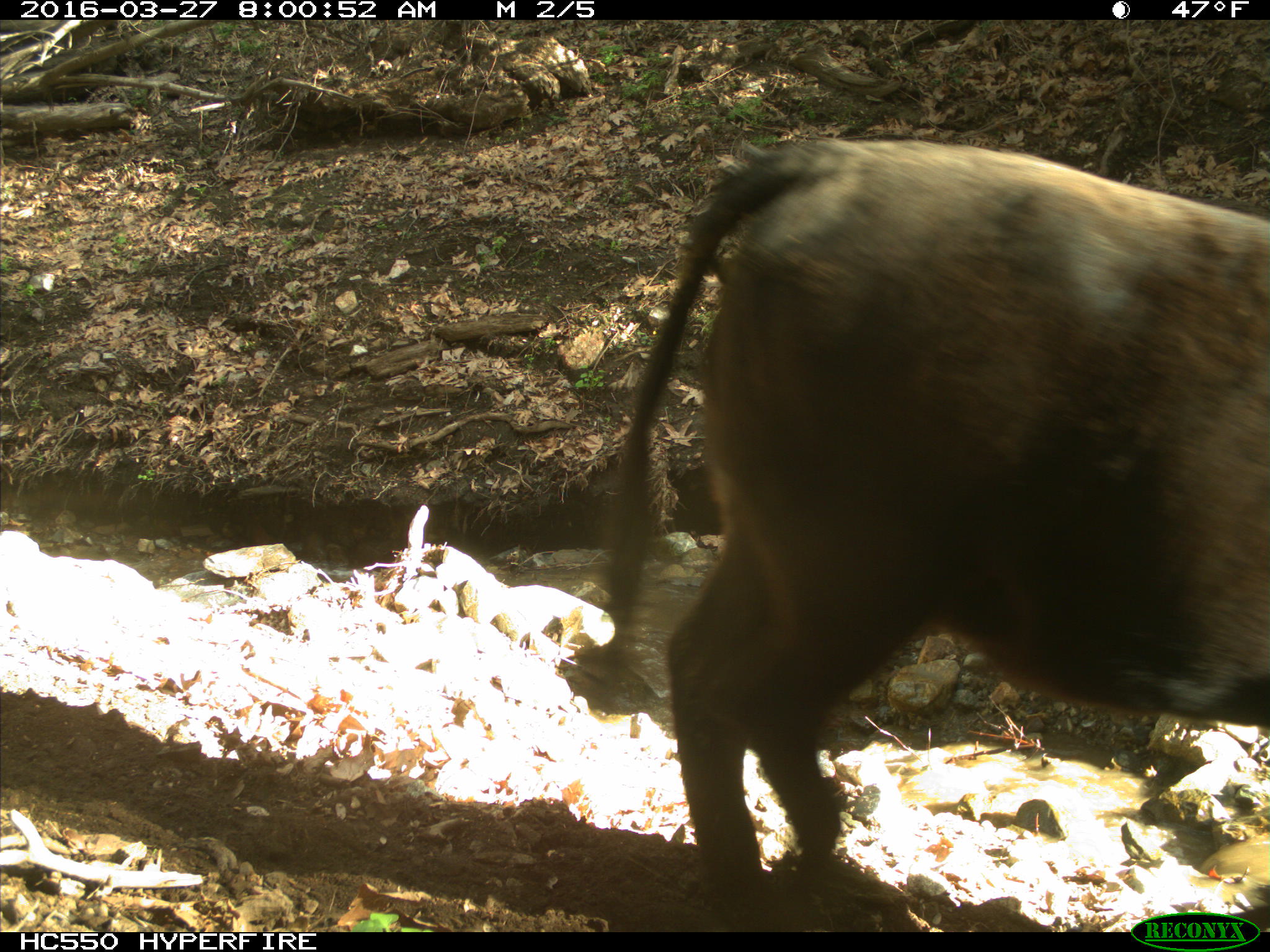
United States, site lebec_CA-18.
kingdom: Animalia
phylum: Chordata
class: Mammalia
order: Artiodactyla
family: Bovidae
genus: Bos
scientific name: Bos taurus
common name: domestic cow